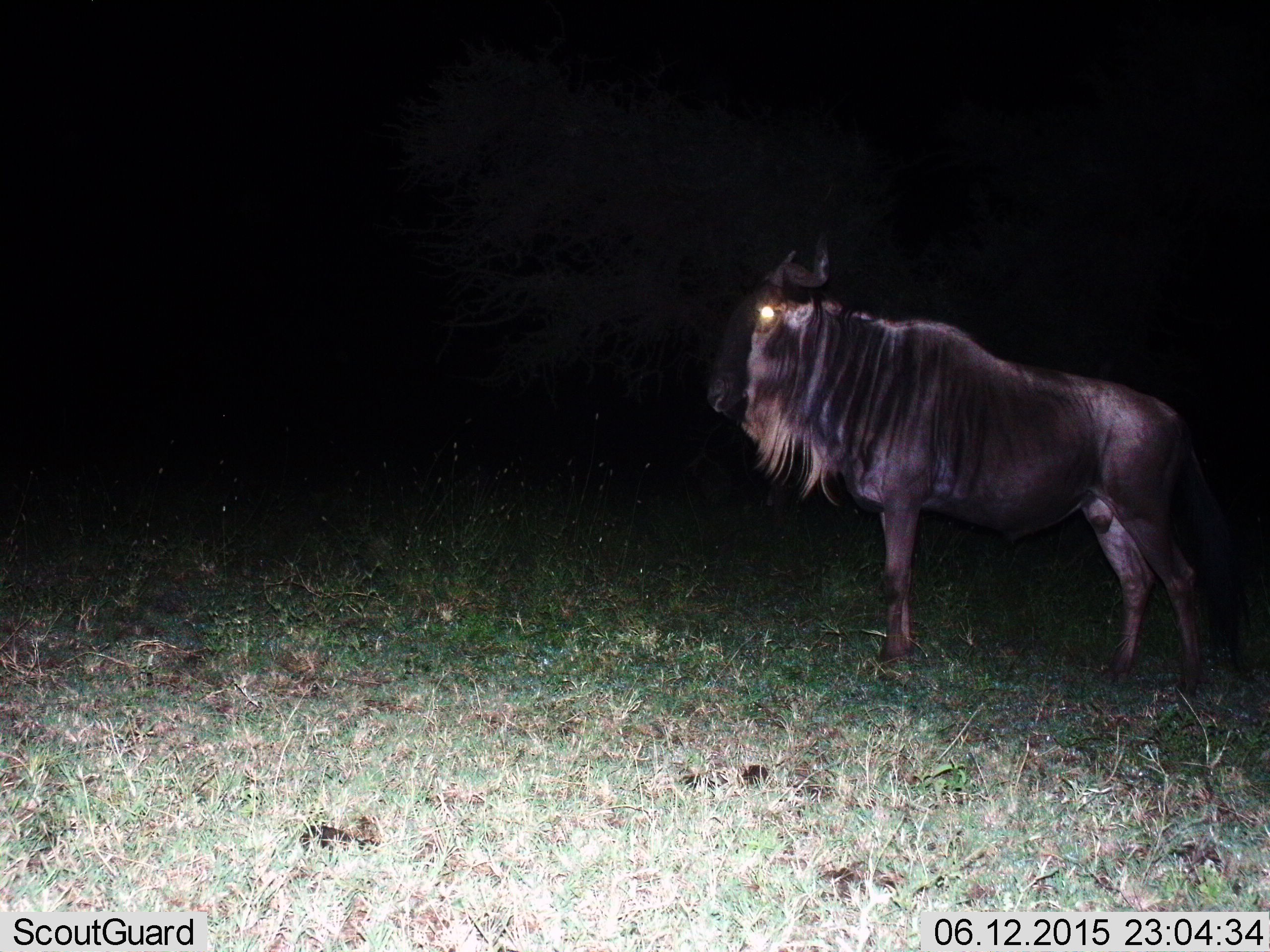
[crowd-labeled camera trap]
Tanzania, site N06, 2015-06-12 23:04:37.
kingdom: Animalia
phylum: Chordata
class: Mammalia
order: Artiodactyla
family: Bovidae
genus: Connochaetes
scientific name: Connochaetes taurinus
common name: blue wildebeest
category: wildebeest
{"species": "wildebeest (blue wildebeest) (Connochaetes taurinus)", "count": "1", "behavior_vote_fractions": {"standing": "100%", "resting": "0%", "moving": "0%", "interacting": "0%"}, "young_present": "0%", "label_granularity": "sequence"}